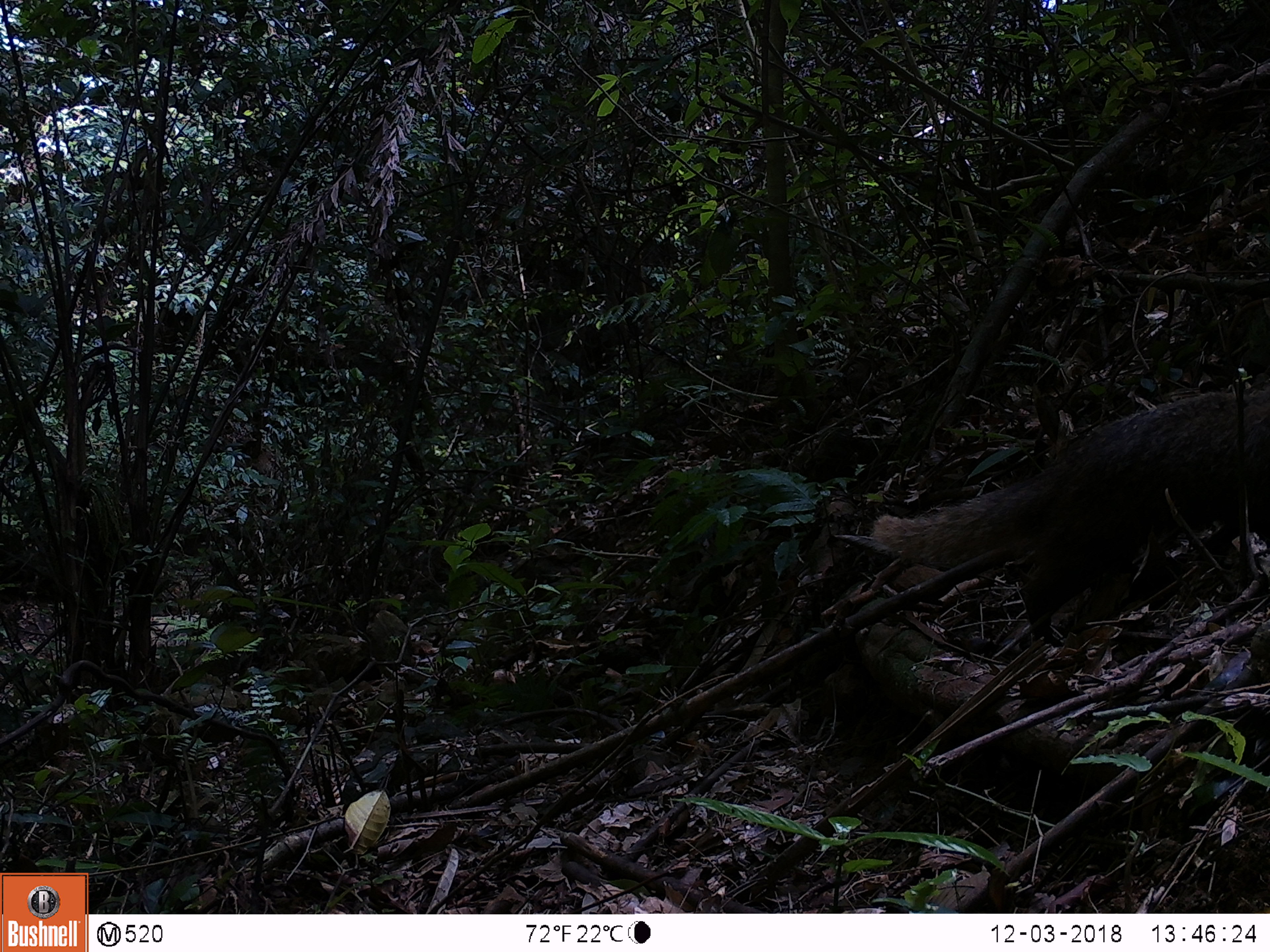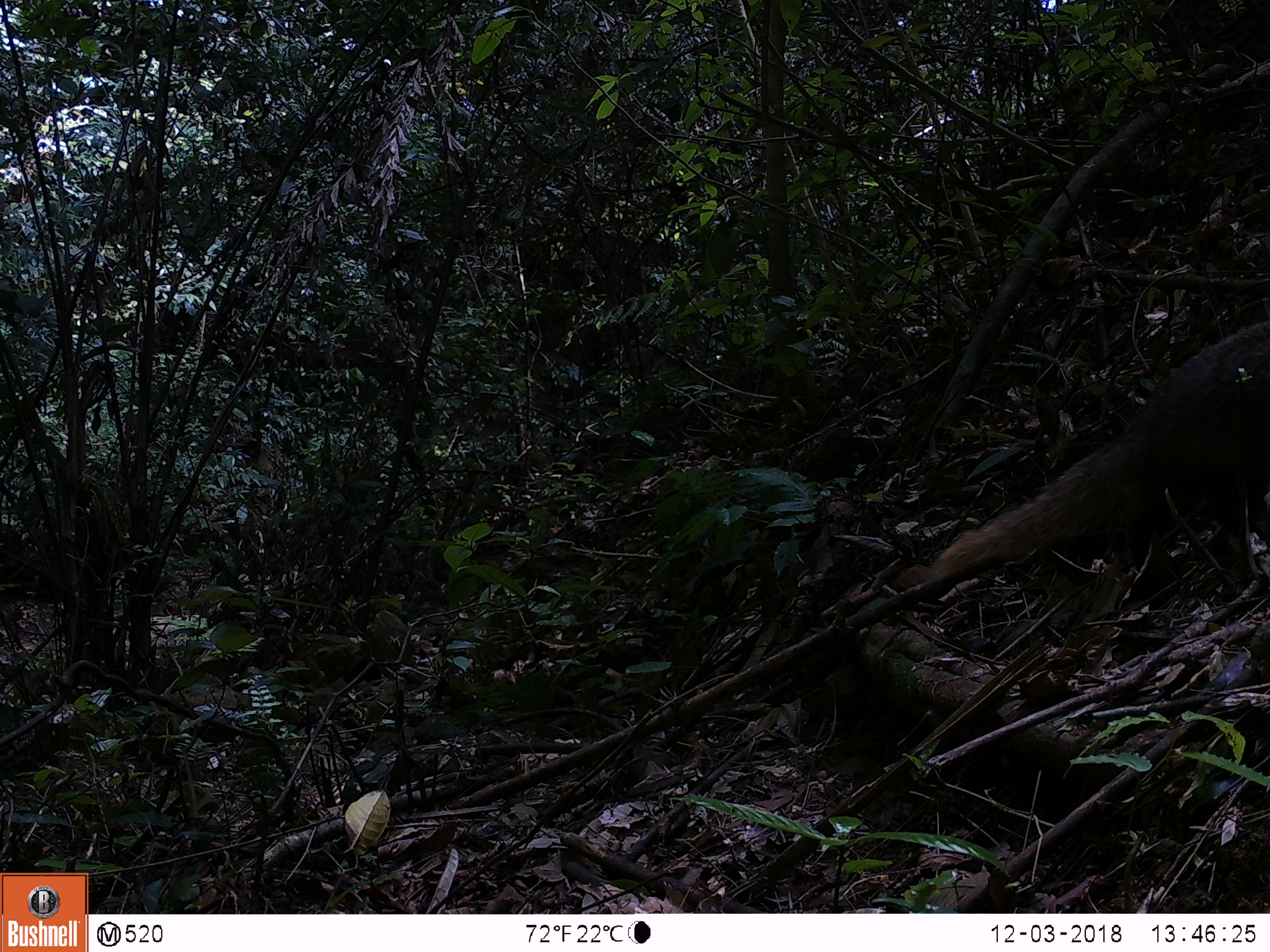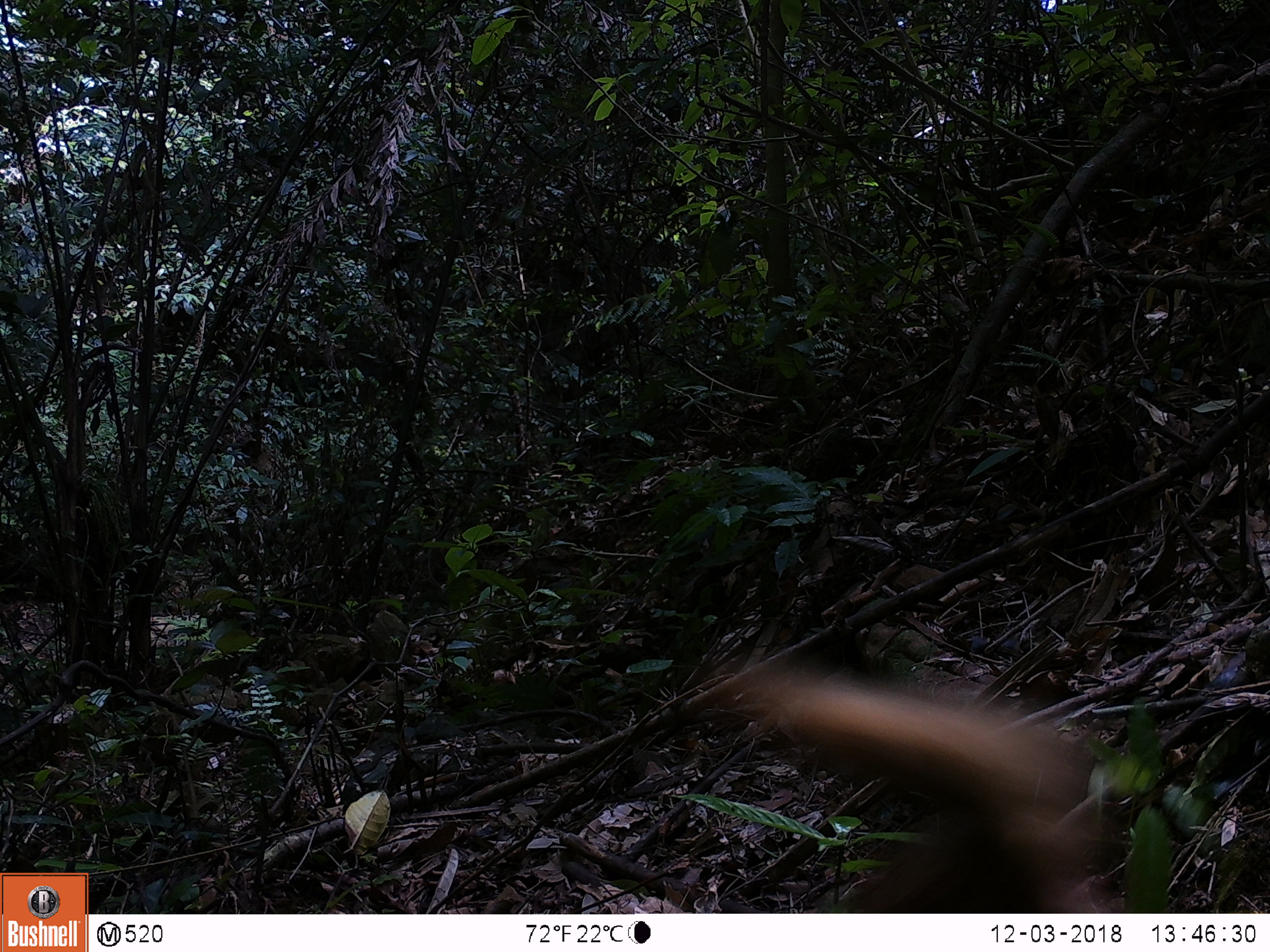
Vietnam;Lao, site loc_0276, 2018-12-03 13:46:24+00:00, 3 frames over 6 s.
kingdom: Animalia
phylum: Chordata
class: Mammalia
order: Carnivora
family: Herpestidae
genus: Urva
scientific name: Urva urva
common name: crab-eating mongoose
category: crab eating mongoose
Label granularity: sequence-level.